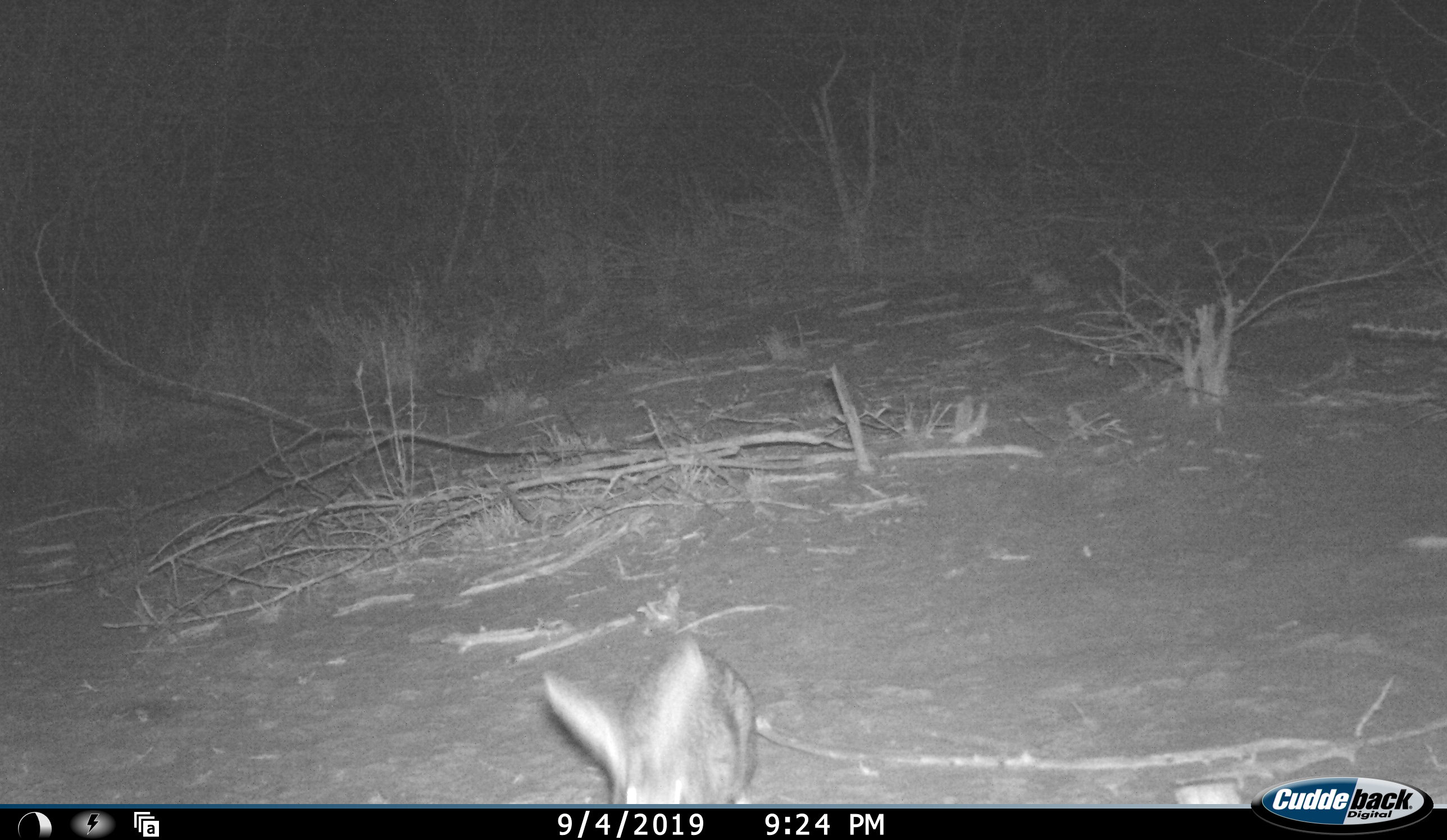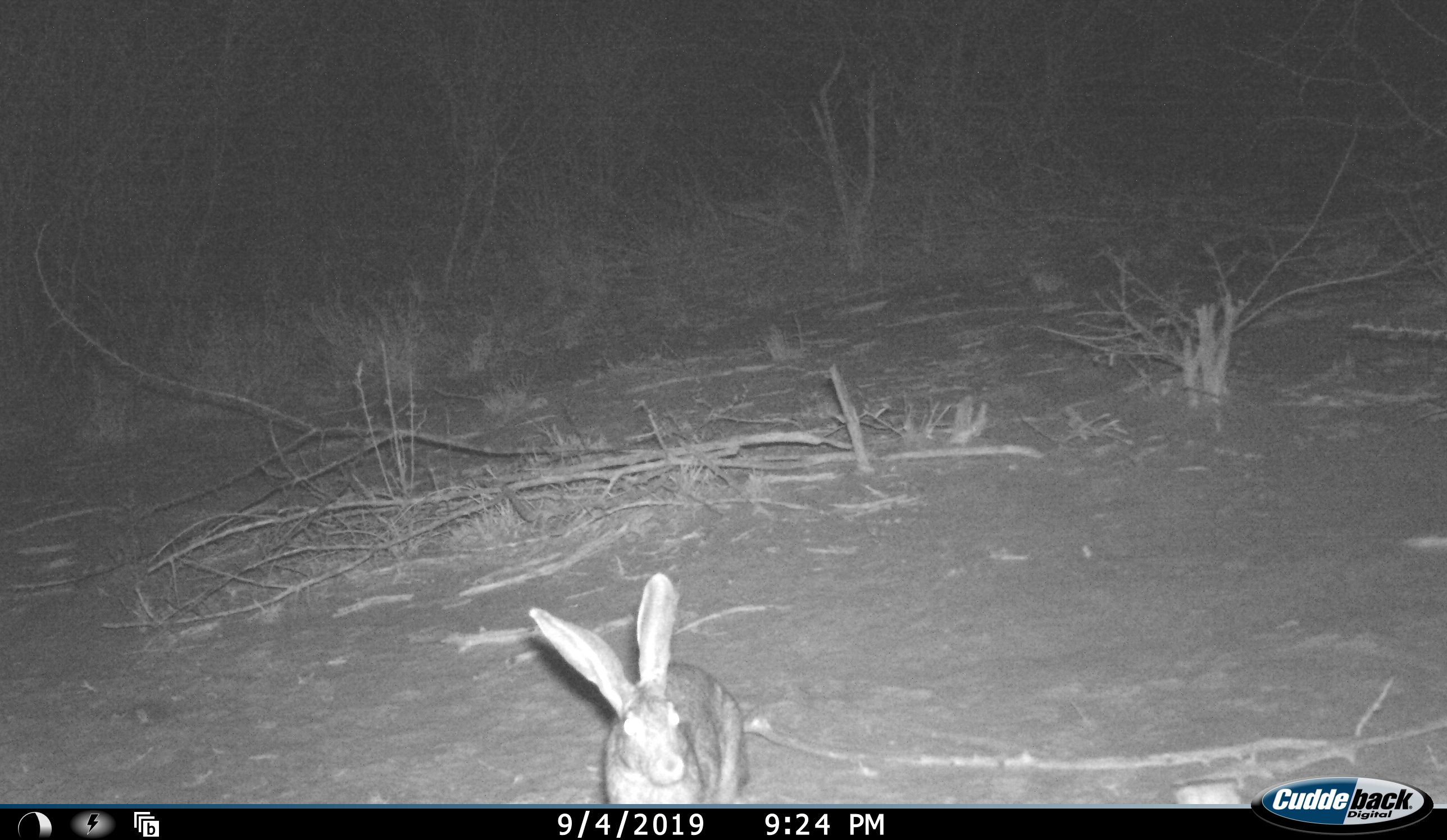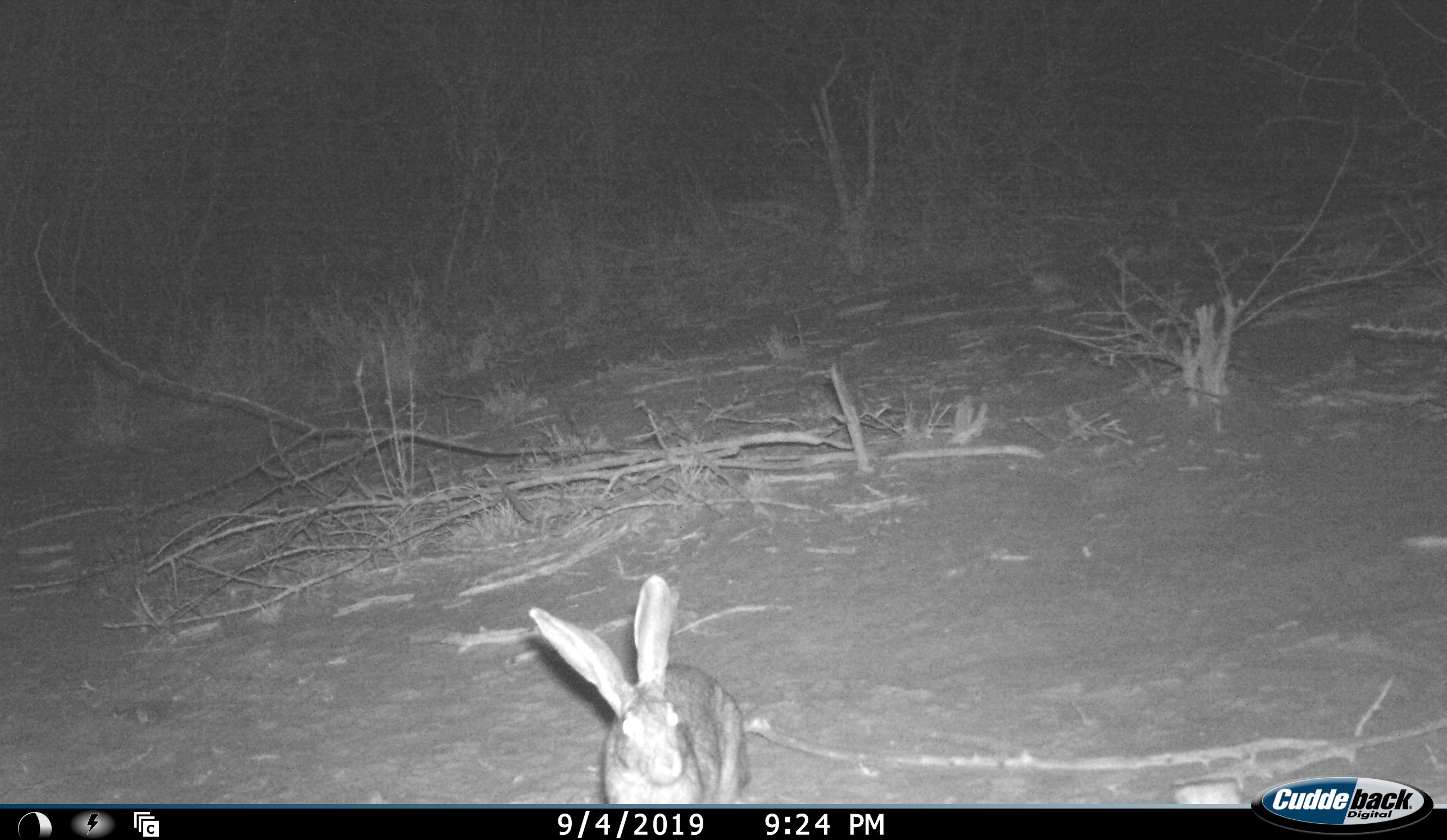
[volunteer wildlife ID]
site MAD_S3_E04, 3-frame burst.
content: unidentified animal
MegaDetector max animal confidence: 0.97